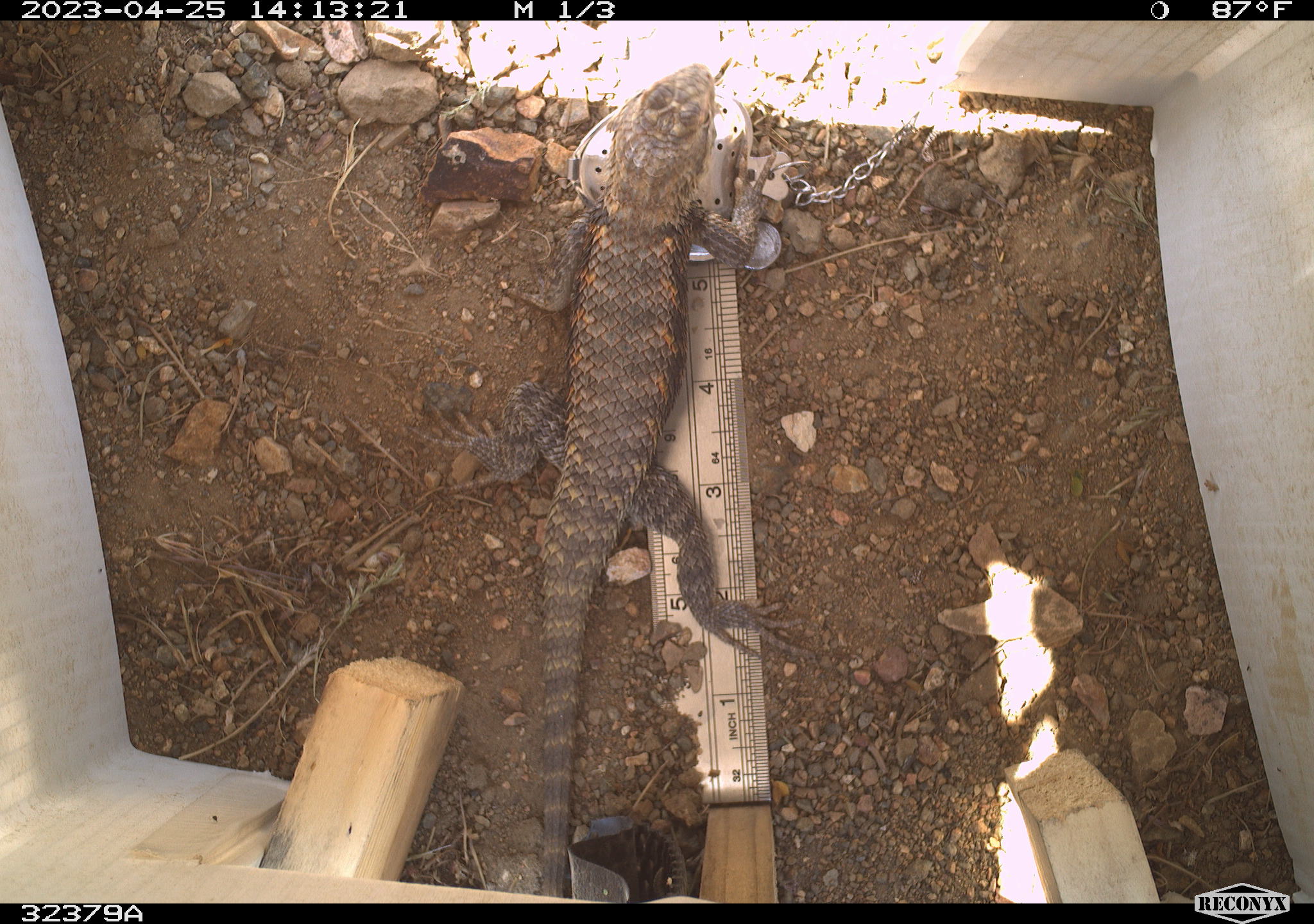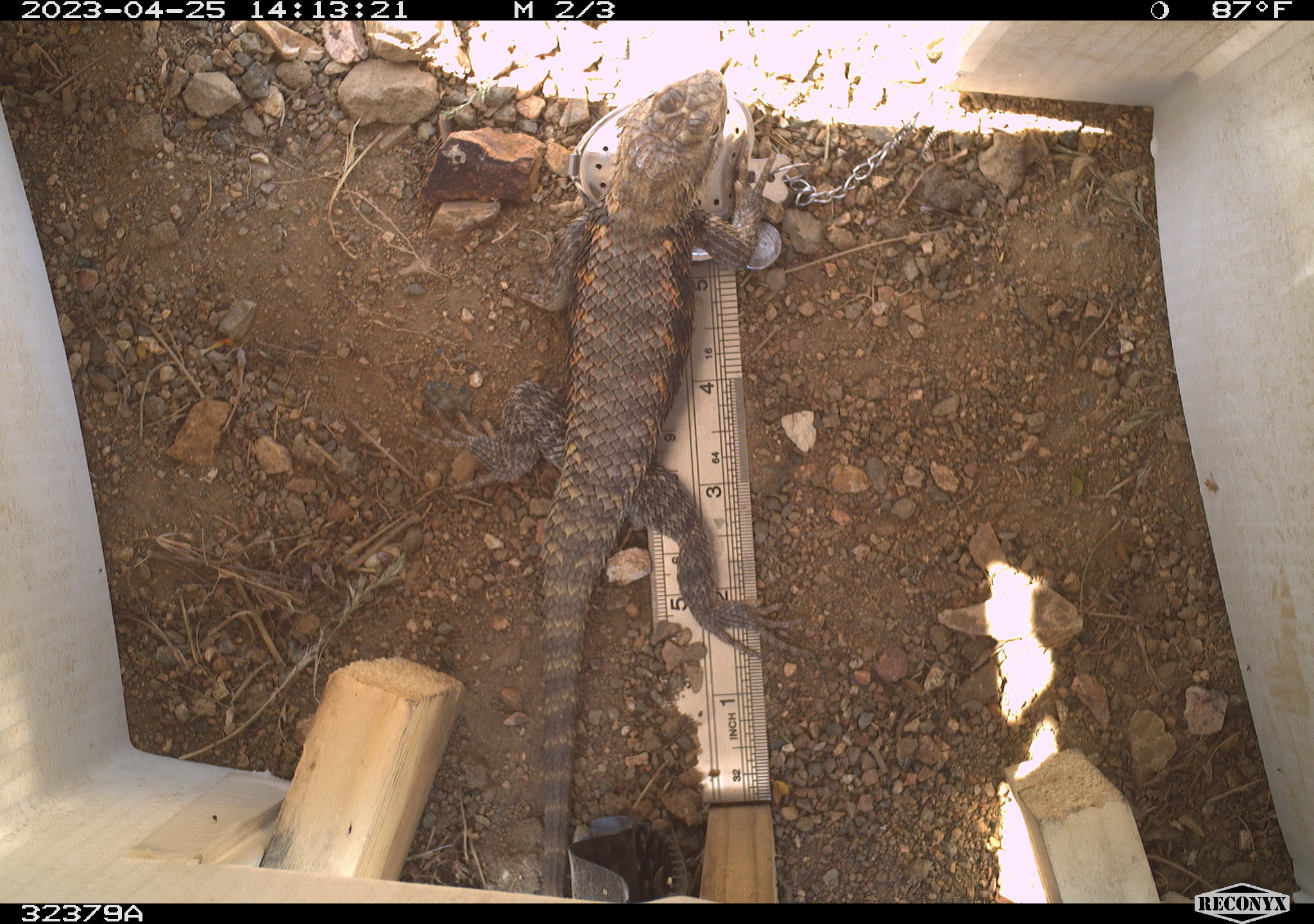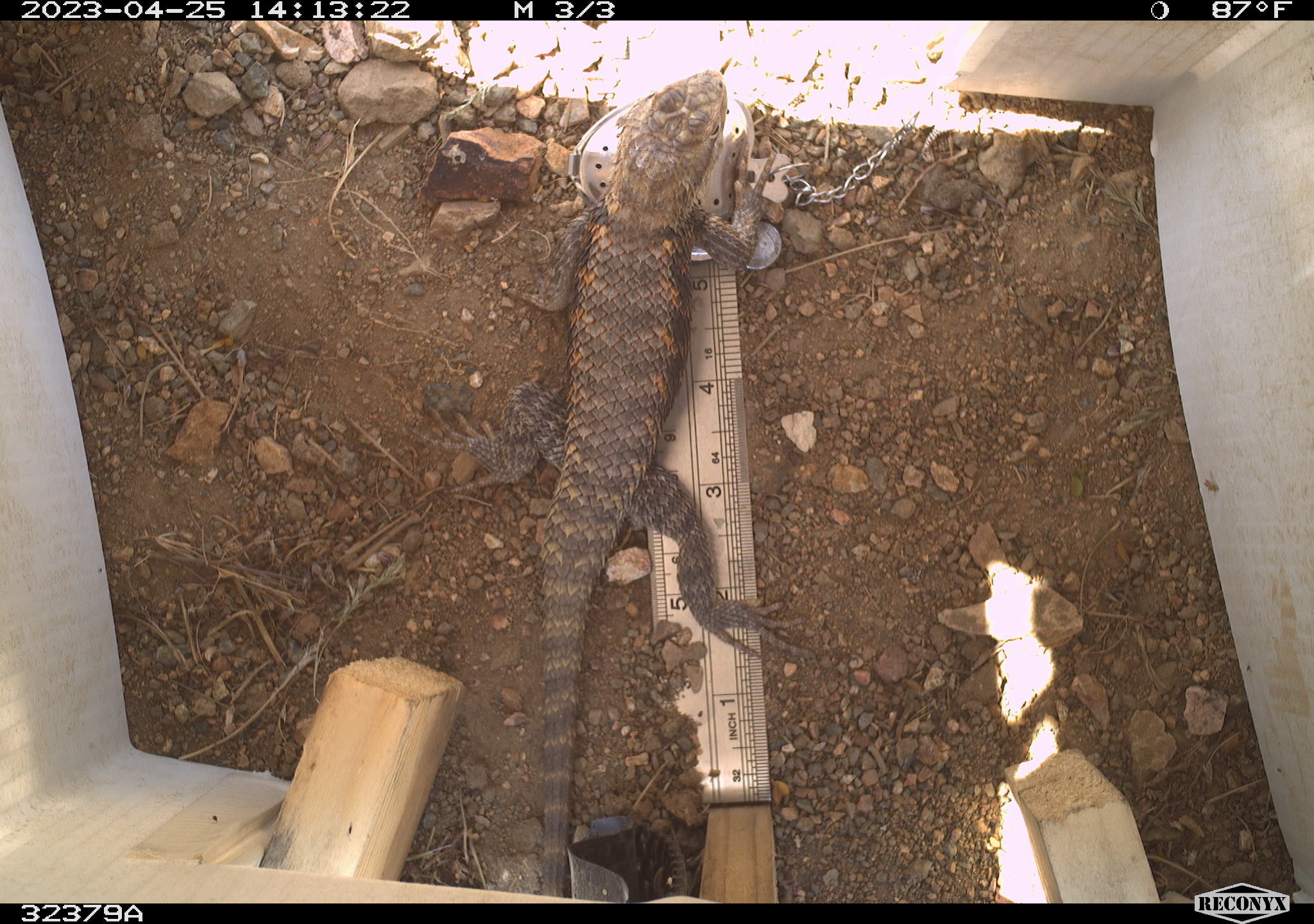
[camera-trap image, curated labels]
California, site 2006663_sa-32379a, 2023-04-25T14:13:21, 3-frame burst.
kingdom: Animalia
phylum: Chordata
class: Reptilia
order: Squamata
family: Phrynosomatidae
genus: Sceloporus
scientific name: Sceloporus uniformis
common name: yellow-backed spiny lizard